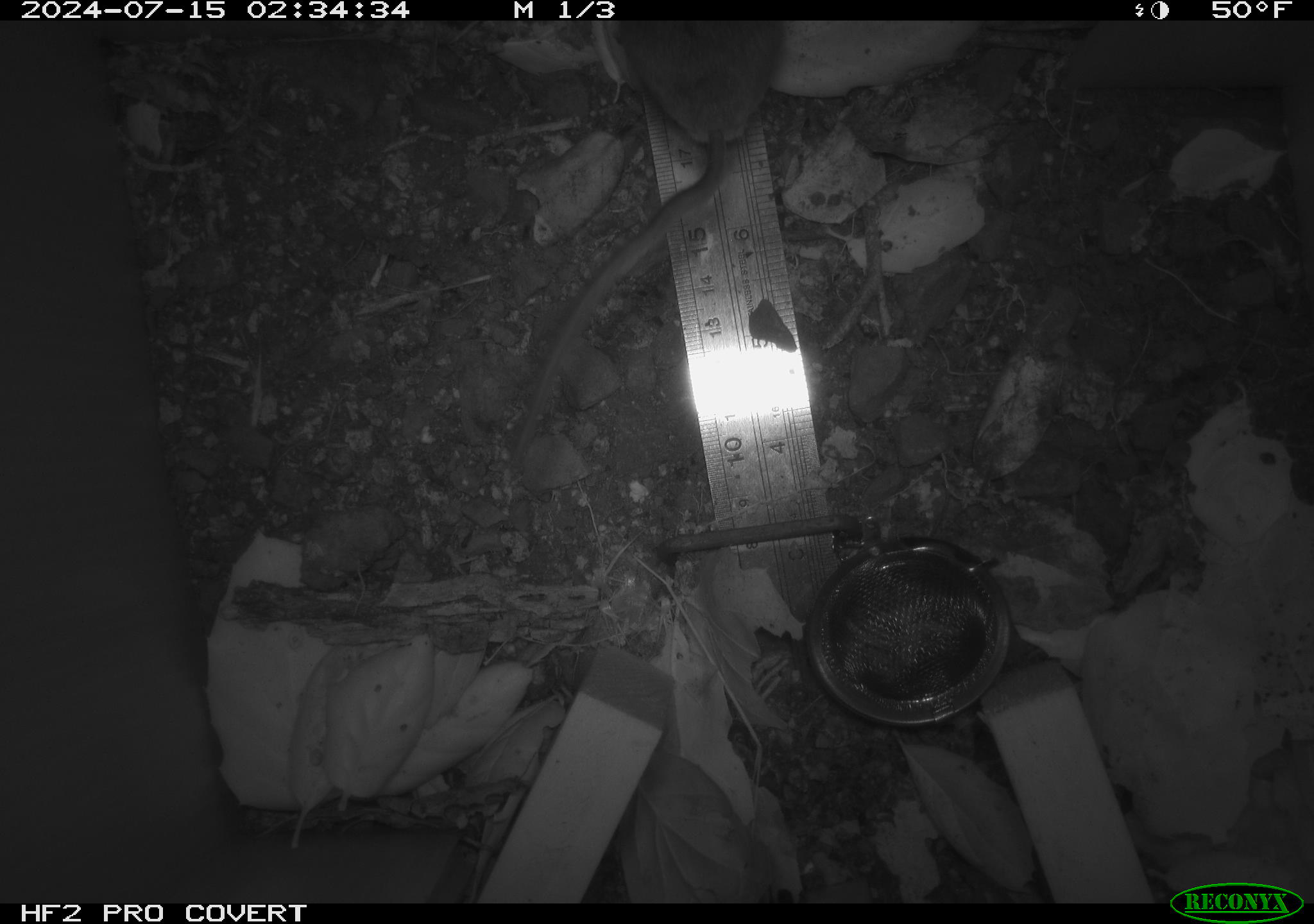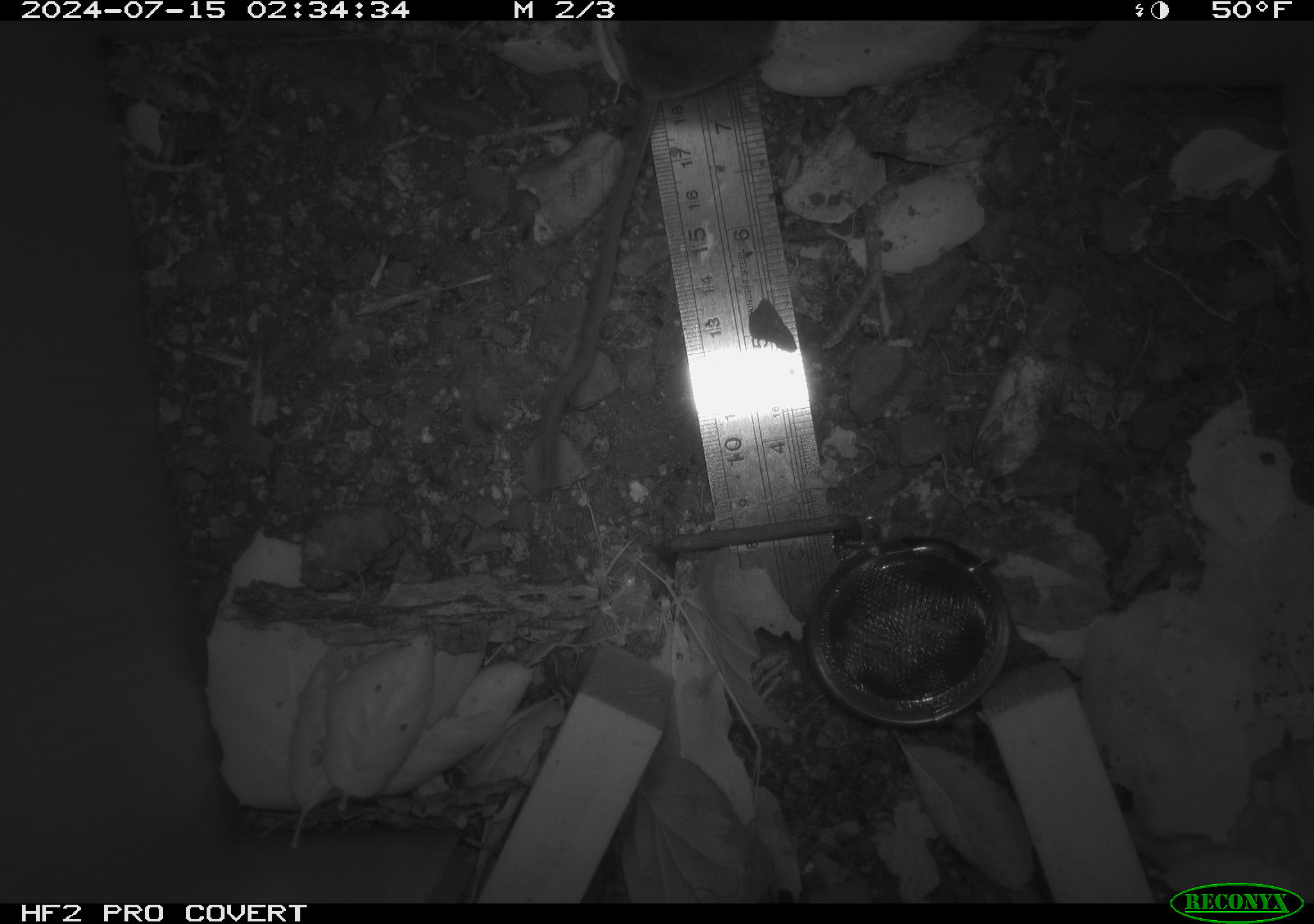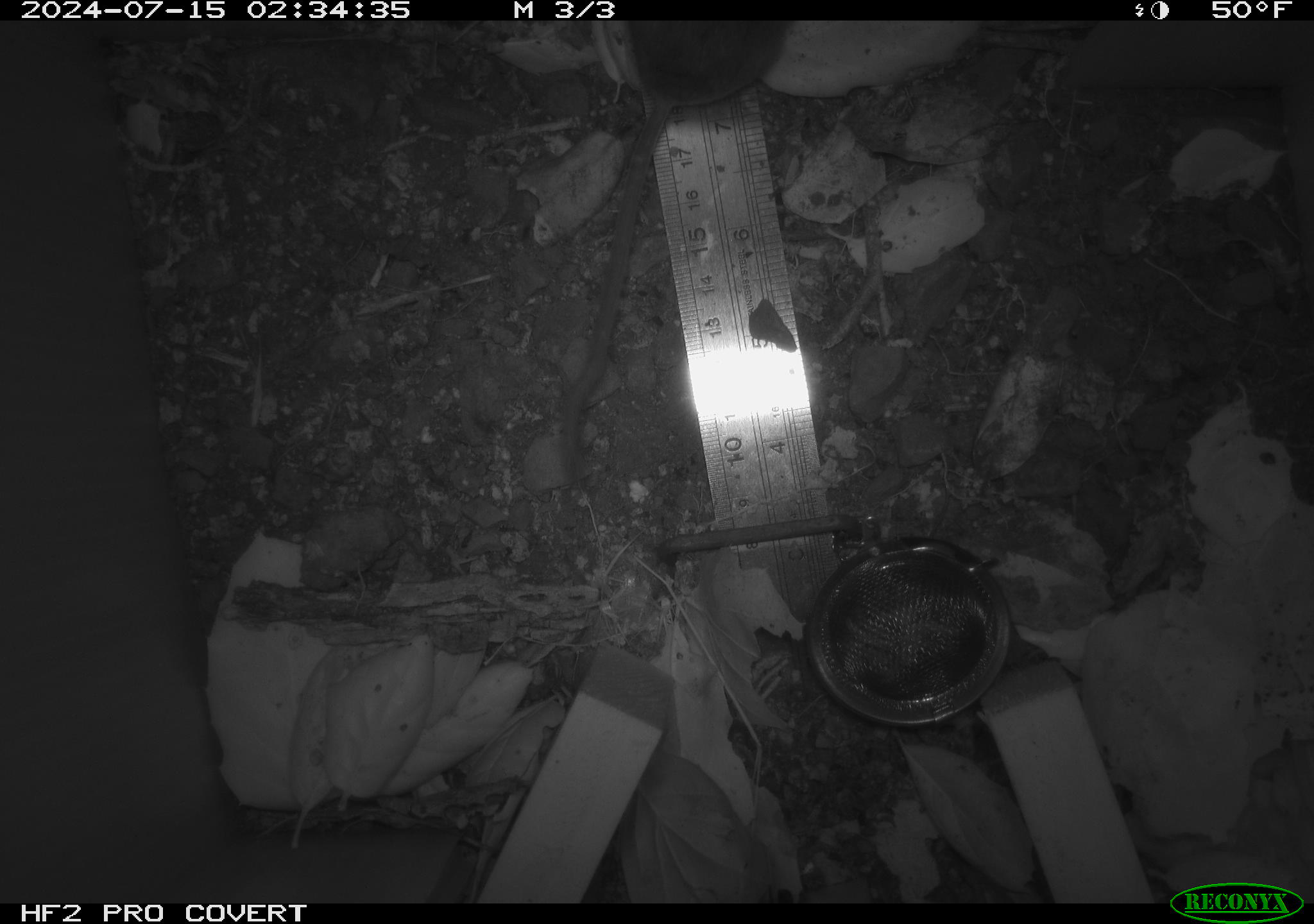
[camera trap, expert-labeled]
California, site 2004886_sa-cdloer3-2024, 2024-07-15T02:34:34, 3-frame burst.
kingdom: Animalia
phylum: Chordata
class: Mammalia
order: Rodentia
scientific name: Rodentia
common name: rodent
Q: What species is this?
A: Rodent (Rodentia).